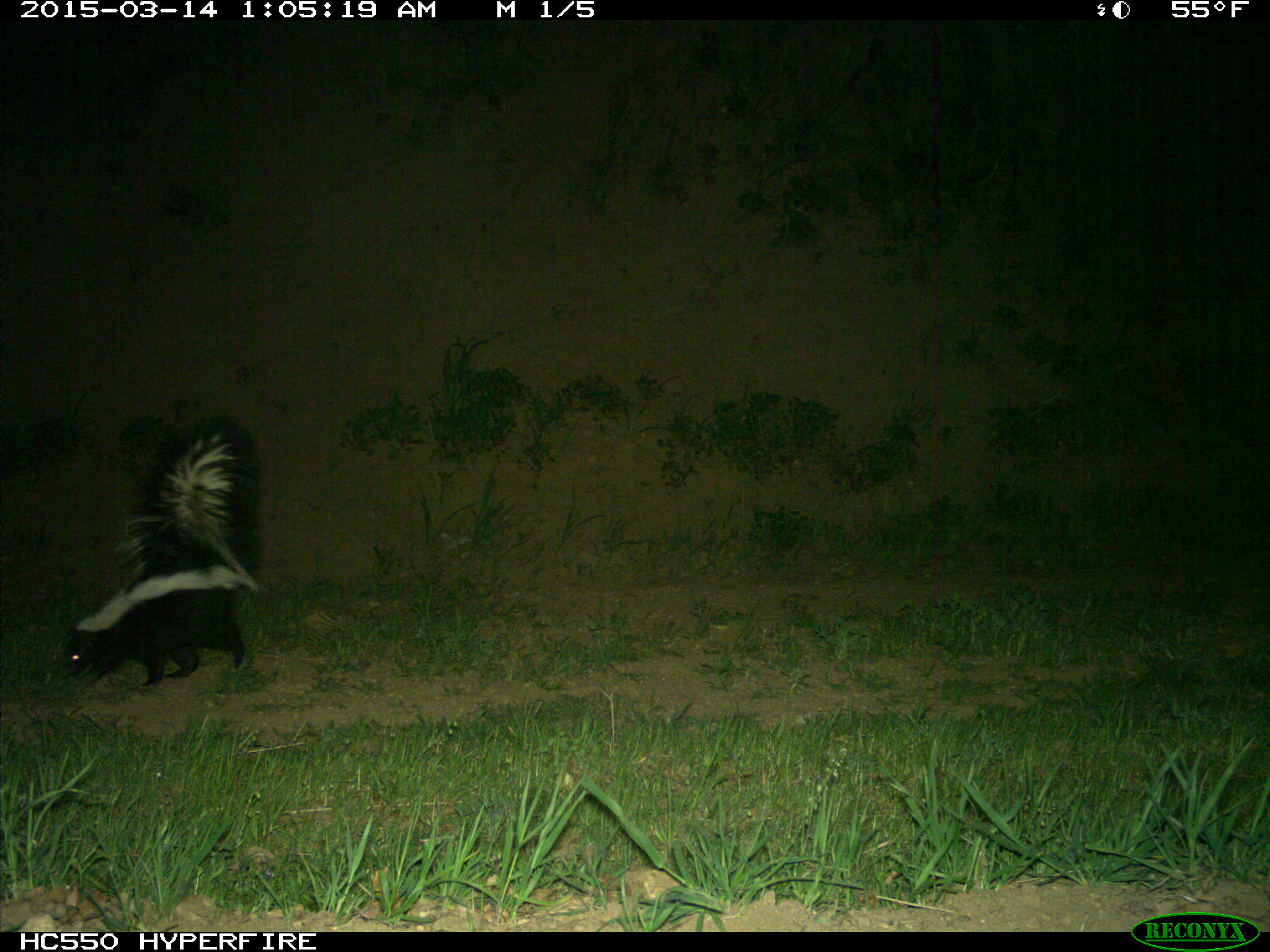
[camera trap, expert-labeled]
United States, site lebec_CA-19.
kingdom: Animalia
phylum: Chordata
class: Mammalia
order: Carnivora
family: Mephitidae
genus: Mephitis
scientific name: Mephitis mephitis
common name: striped skunk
Mephitis mephitis (striped skunk).